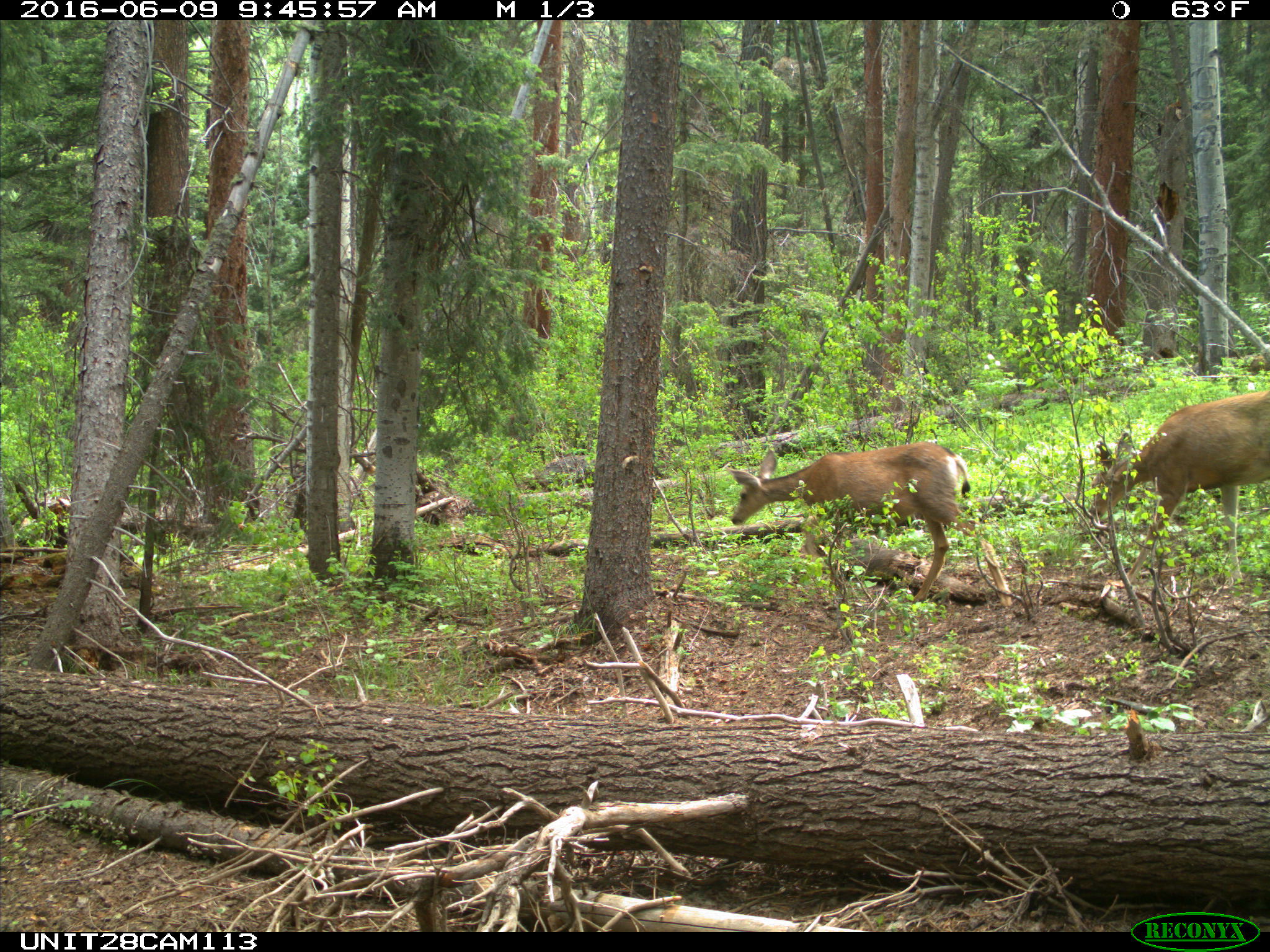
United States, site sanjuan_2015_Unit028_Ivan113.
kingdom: Animalia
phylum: Chordata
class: Mammalia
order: Artiodactyla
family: Cervidae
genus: Odocoileus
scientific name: Odocoileus hemionus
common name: mule deer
Odocoileus hemionus (mule deer).